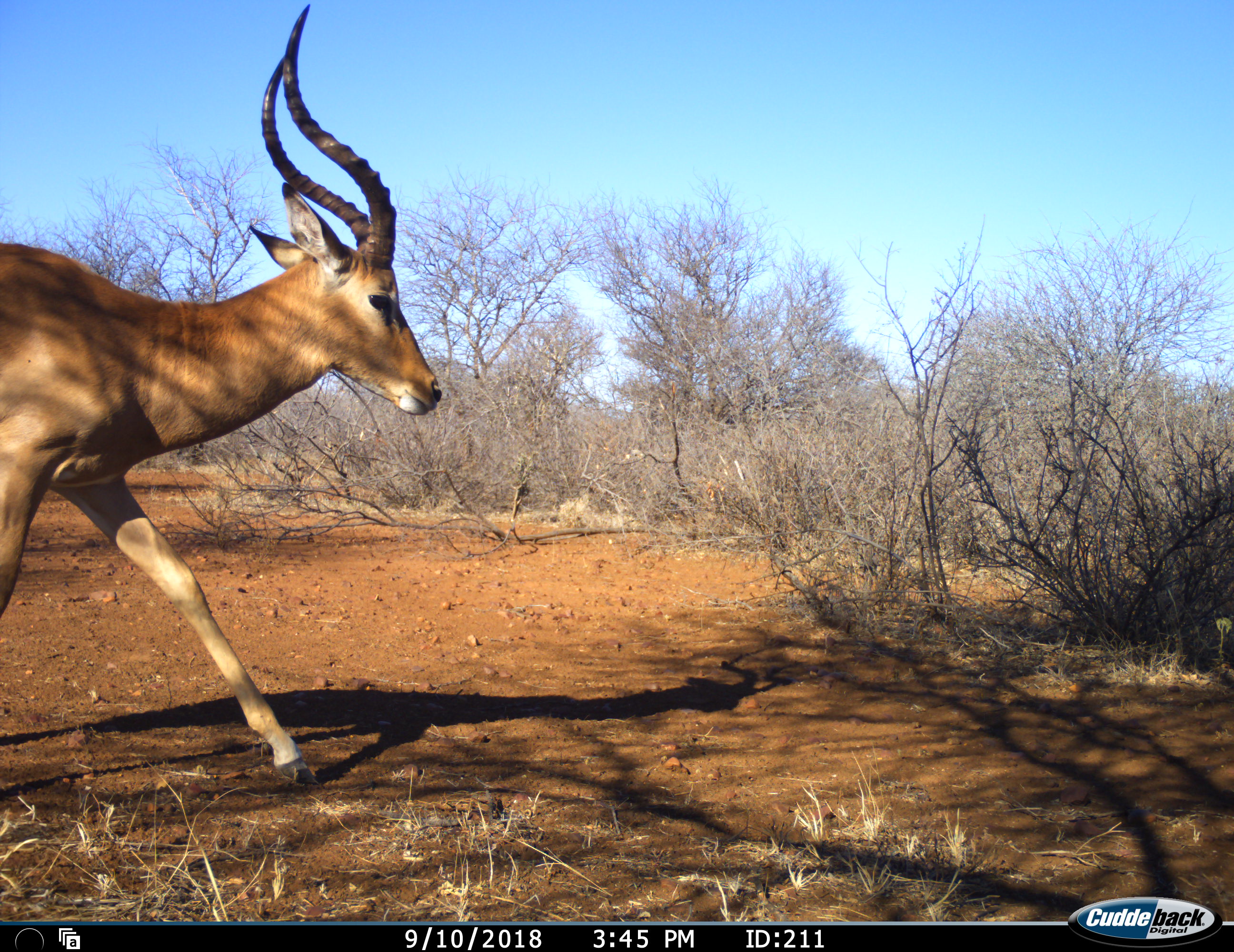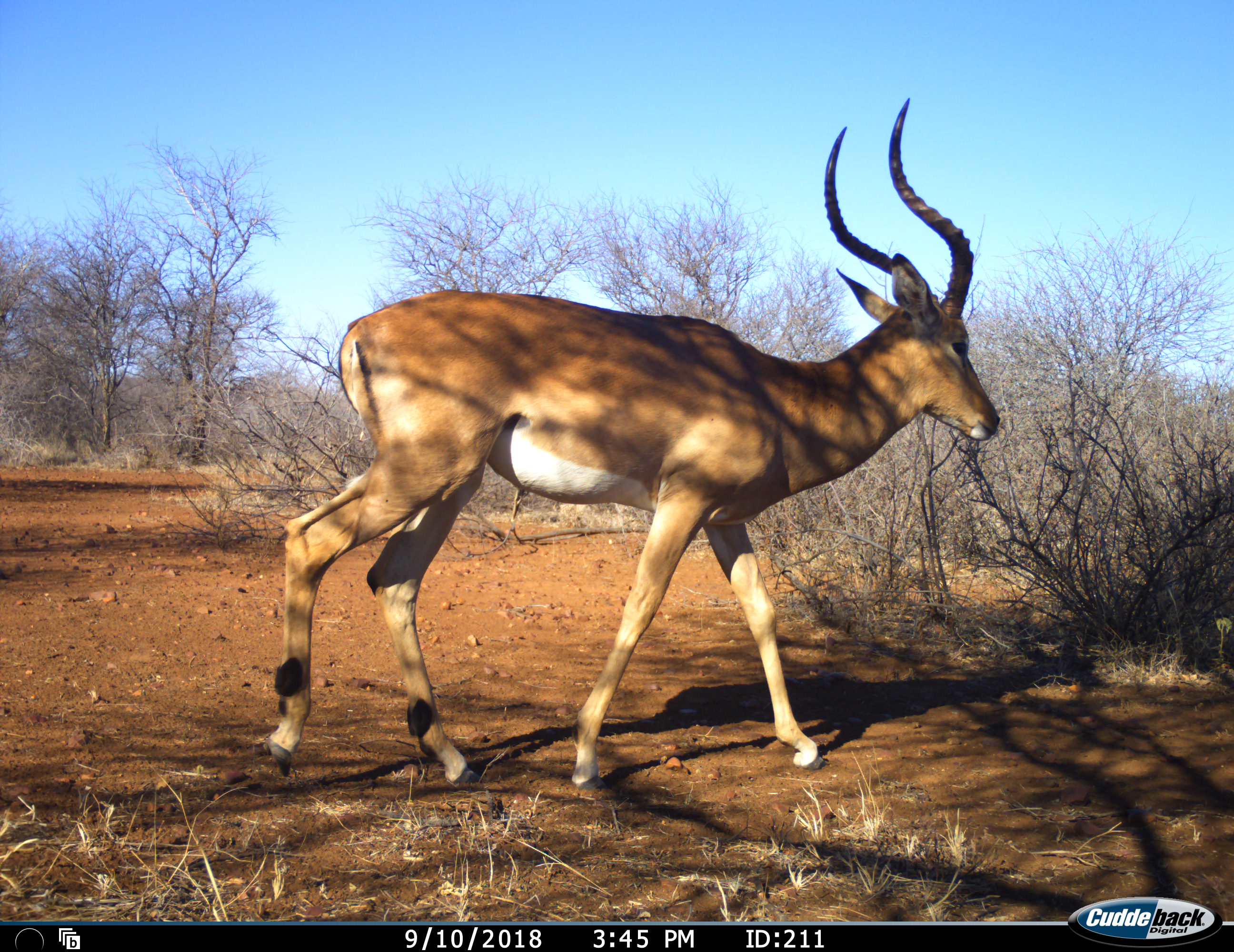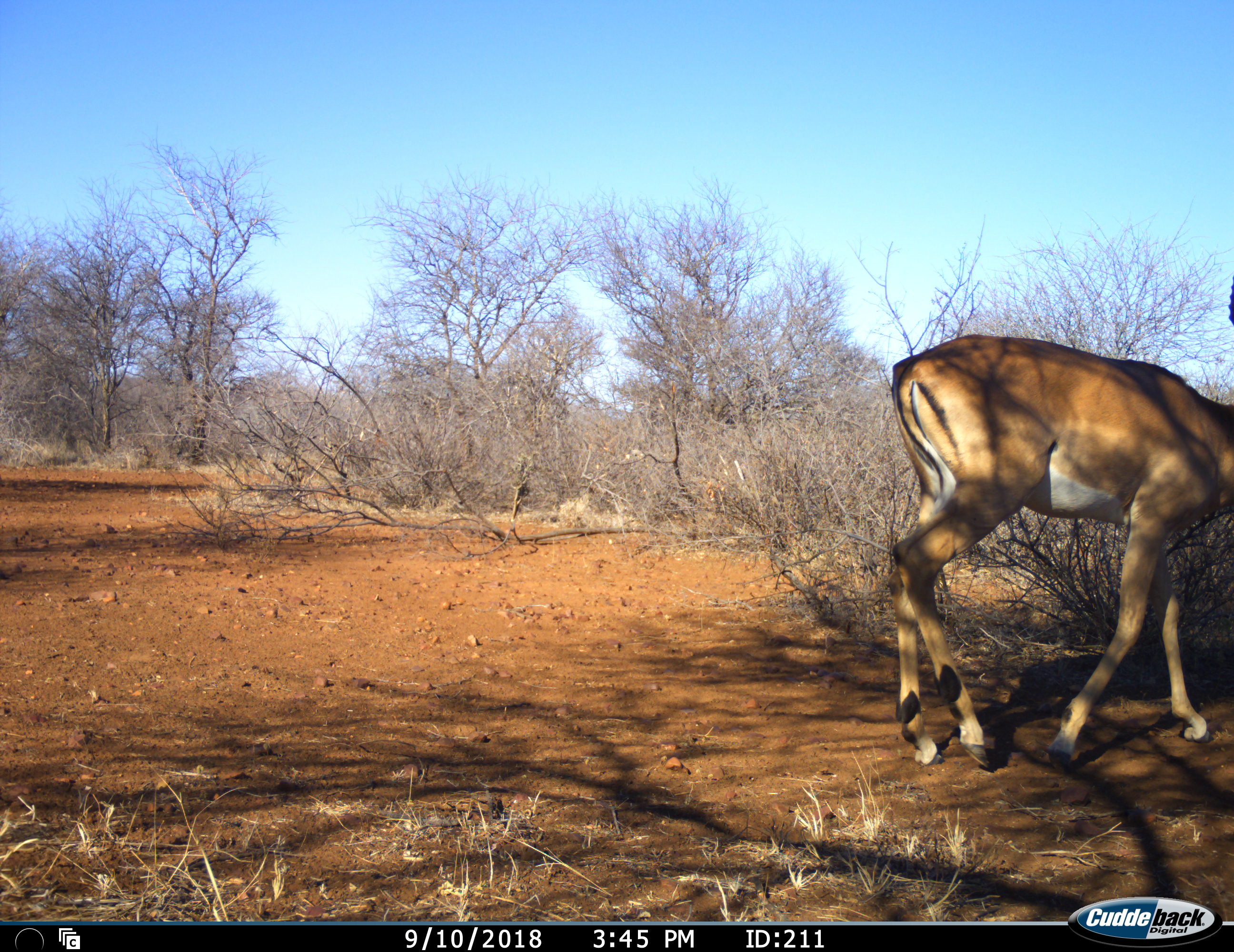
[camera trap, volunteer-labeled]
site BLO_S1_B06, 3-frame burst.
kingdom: Animalia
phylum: Chordata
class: Mammalia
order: Artiodactyla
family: Bovidae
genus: Aepyceros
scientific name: Aepyceros melampus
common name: impala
Impala (Aepyceros melampus), count 1. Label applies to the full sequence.